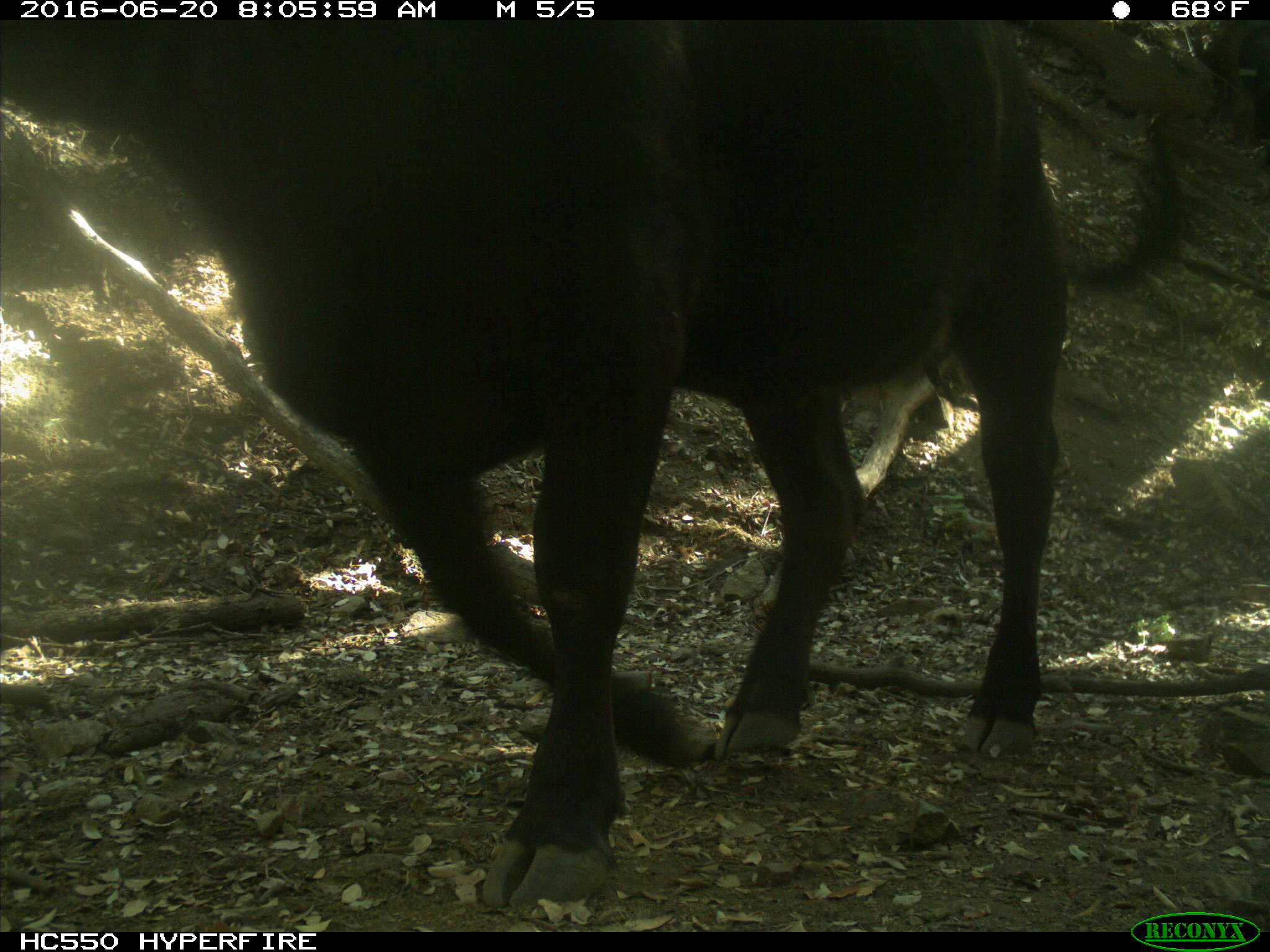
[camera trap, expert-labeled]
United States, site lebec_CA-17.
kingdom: Animalia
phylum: Chordata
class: Mammalia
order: Artiodactyla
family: Bovidae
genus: Bos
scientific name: Bos taurus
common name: domestic cow